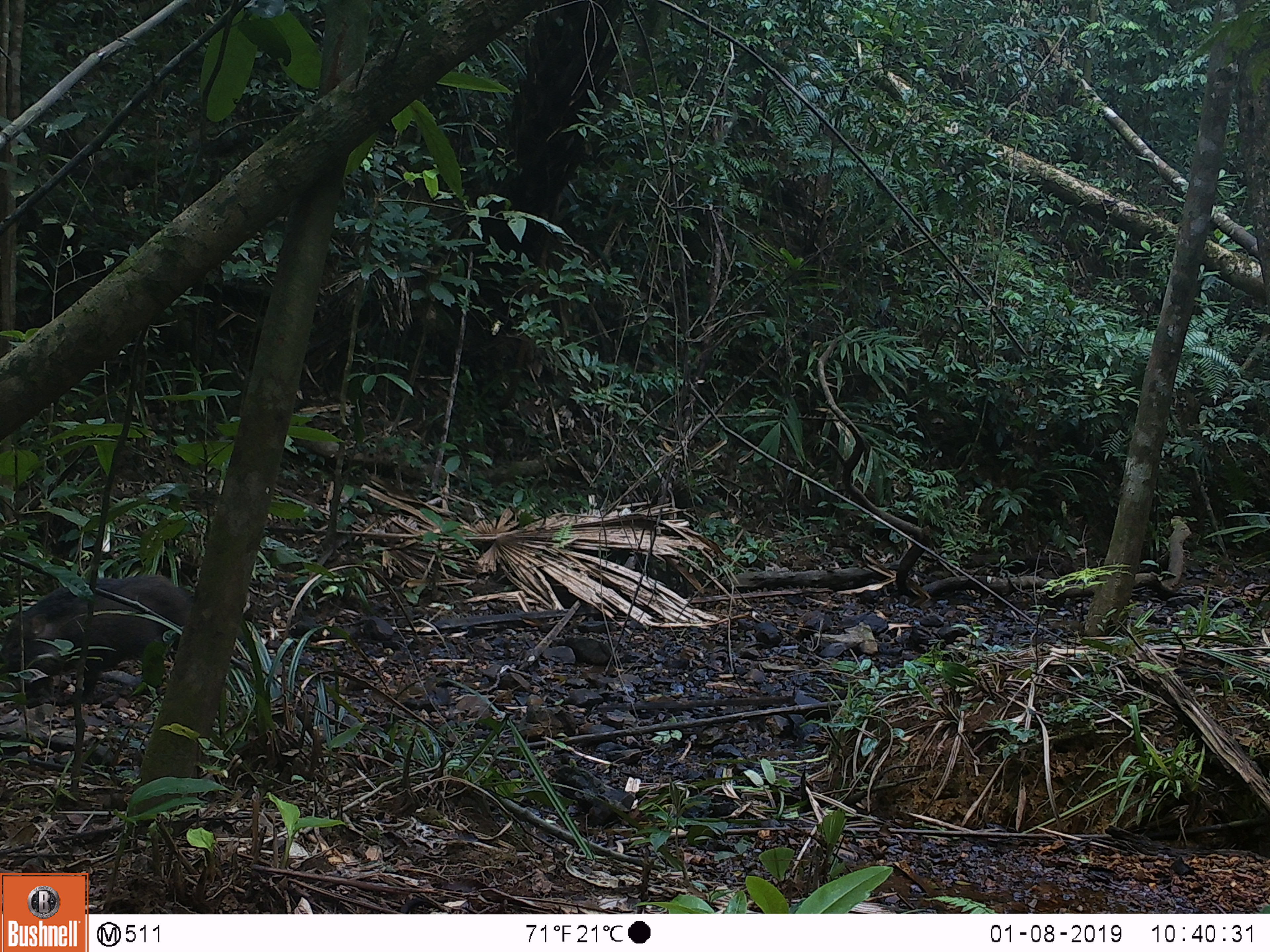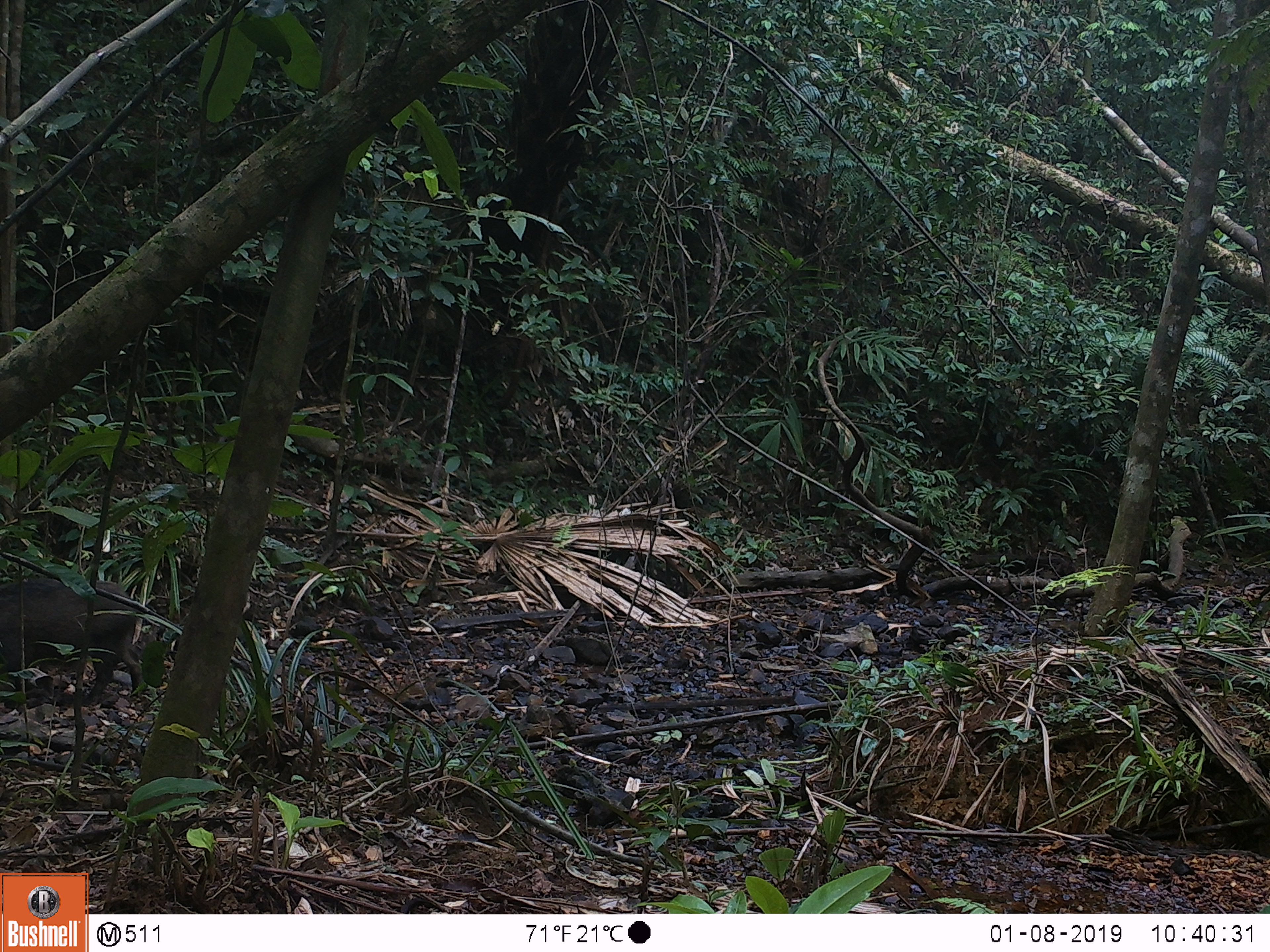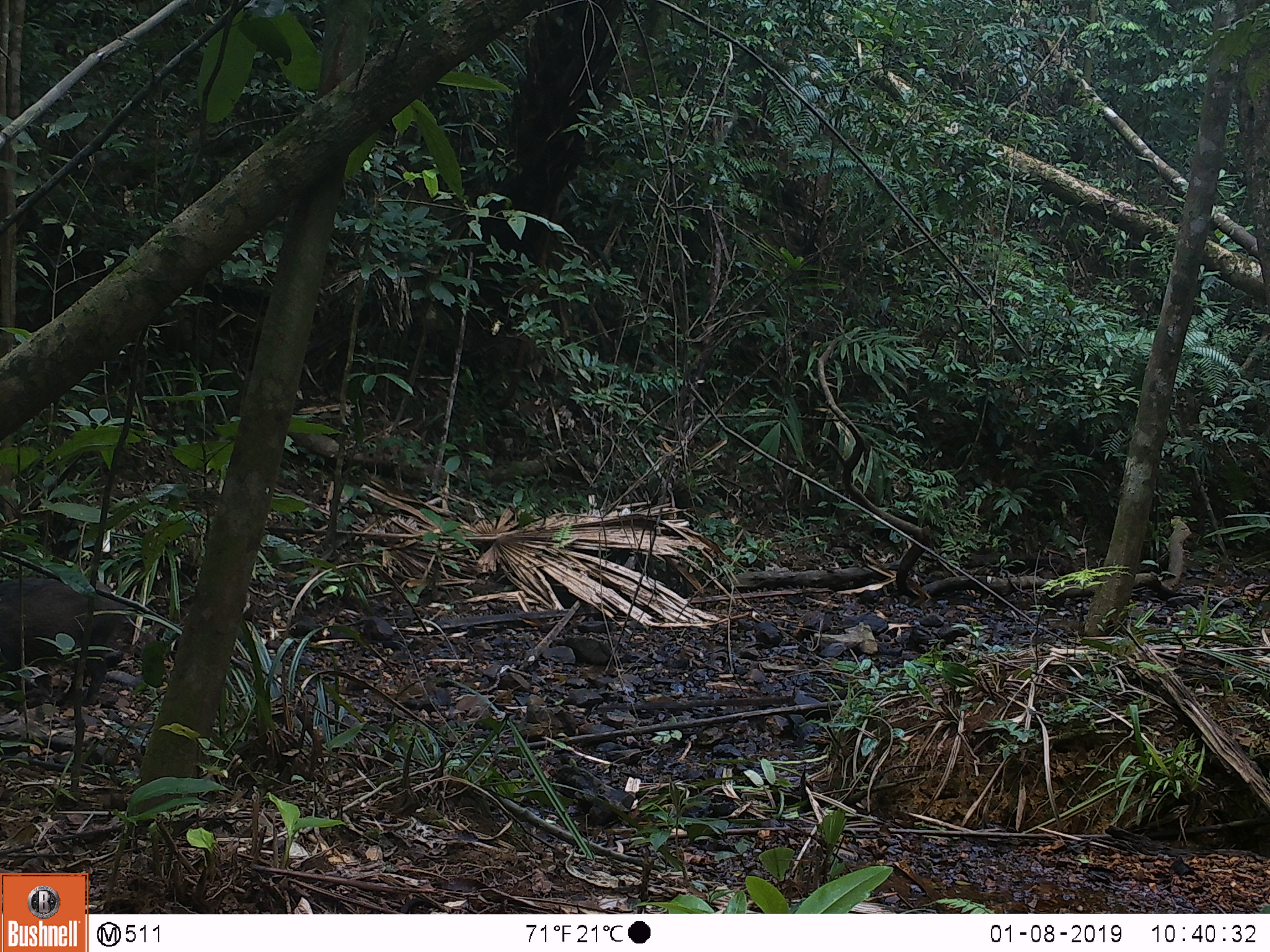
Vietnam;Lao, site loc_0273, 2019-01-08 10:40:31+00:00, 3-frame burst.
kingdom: Animalia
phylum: Chordata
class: Mammalia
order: Artiodactyla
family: Suidae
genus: Sus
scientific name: Sus scrofa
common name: eurasian wild pig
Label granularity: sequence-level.